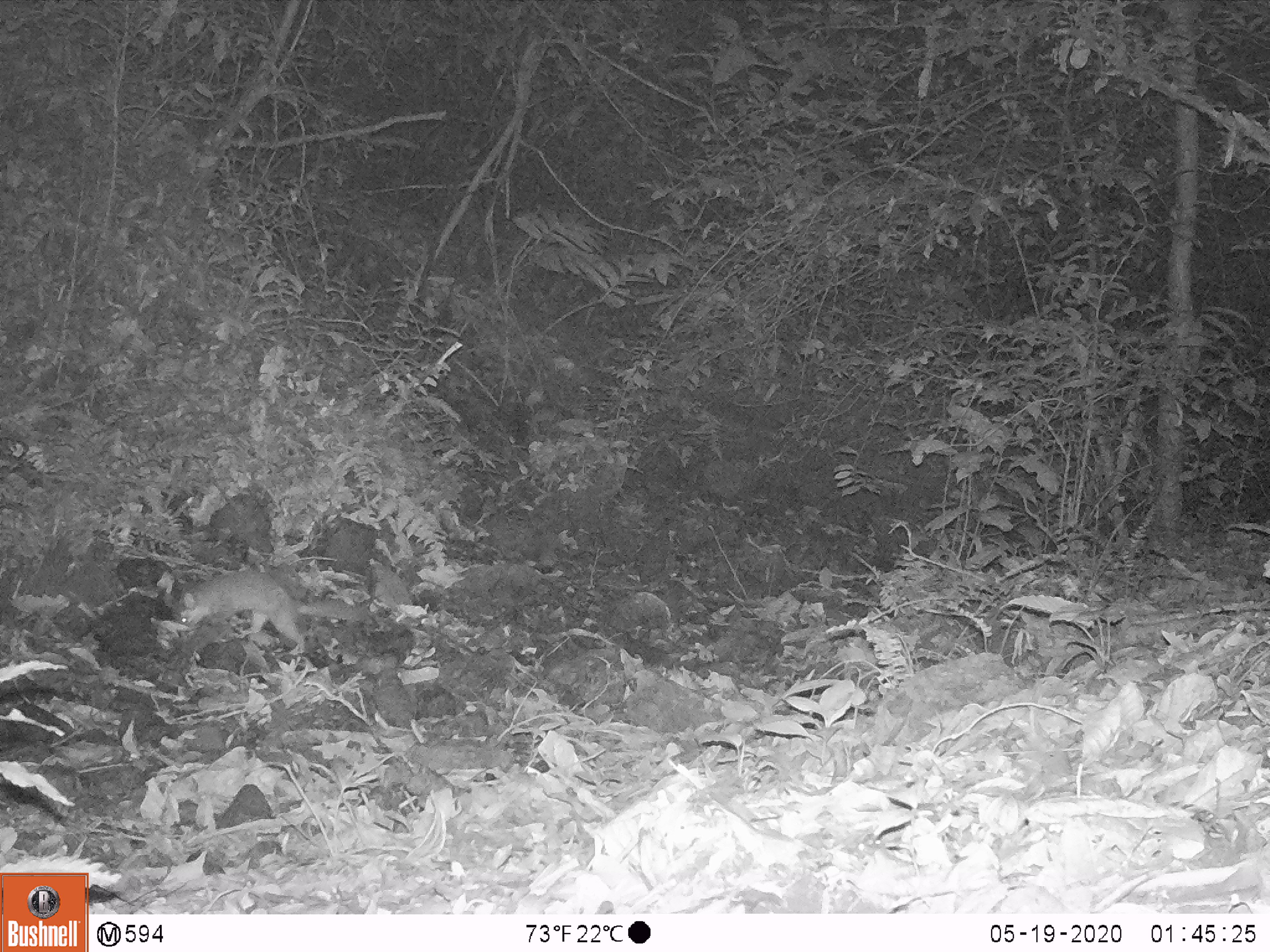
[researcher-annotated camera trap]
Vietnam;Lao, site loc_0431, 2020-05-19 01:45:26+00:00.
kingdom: Animalia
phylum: Chordata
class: Mammalia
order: Carnivora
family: Mustelidae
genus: Melogale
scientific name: Melogale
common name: ferret badger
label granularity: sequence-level